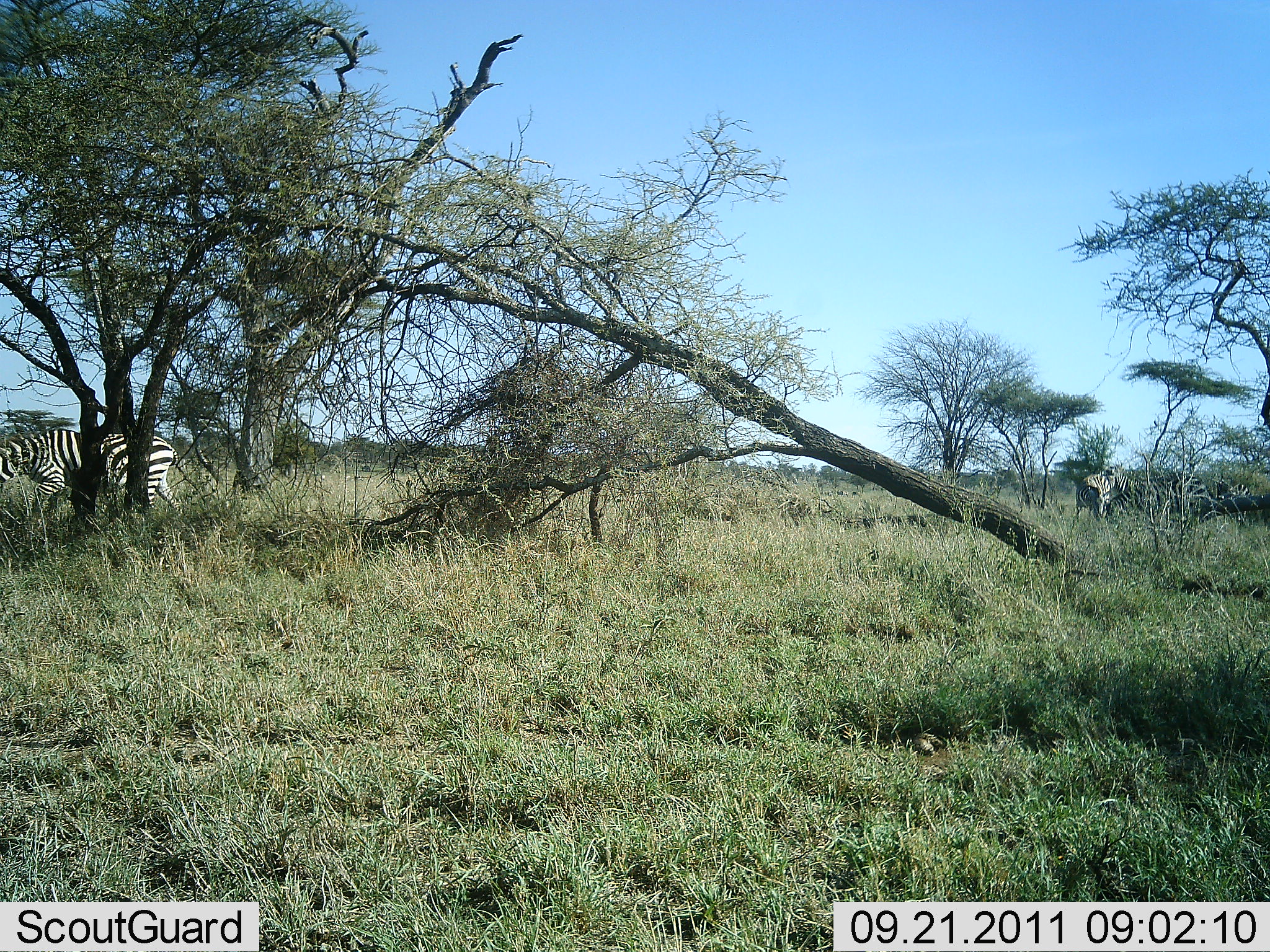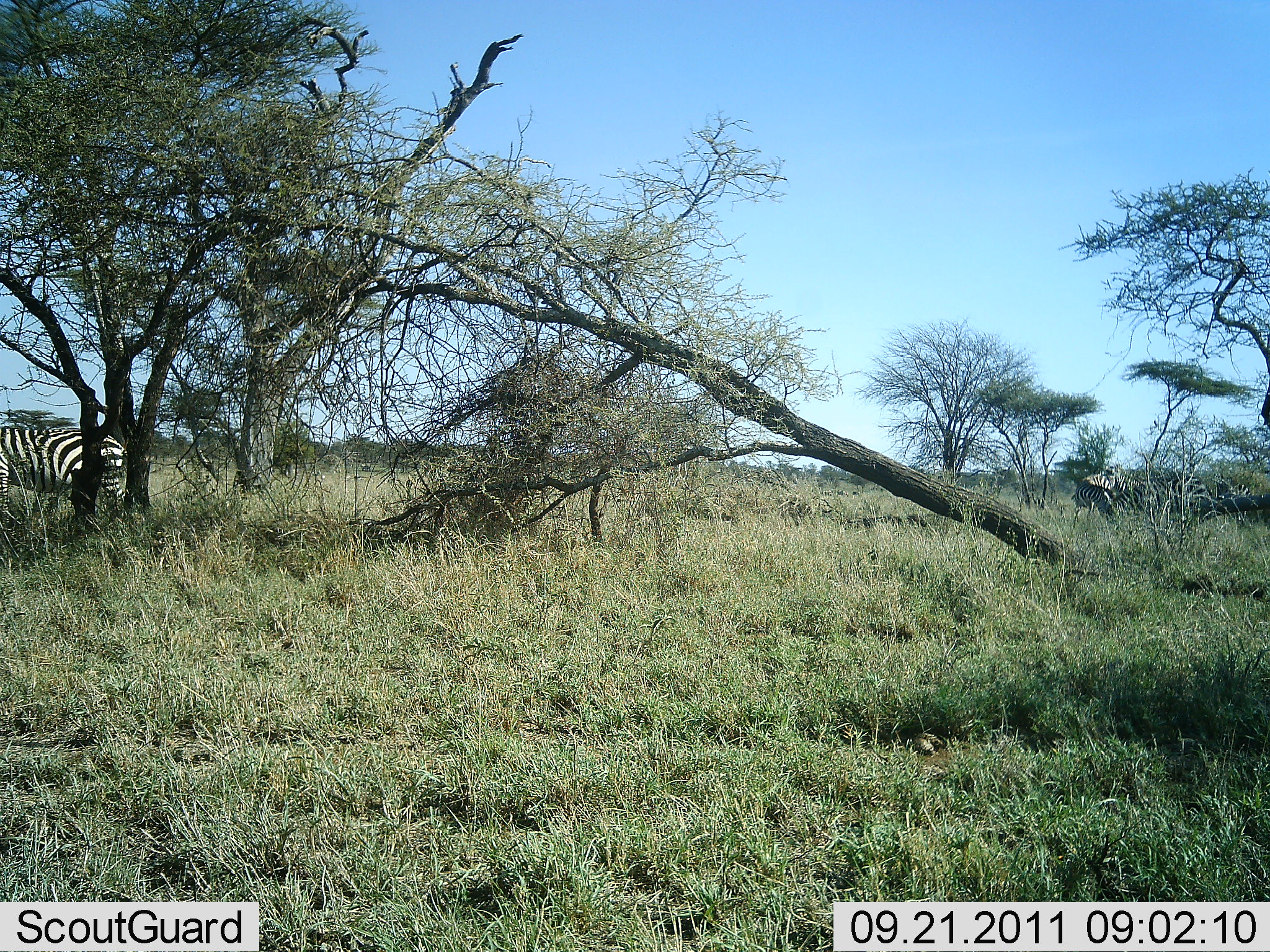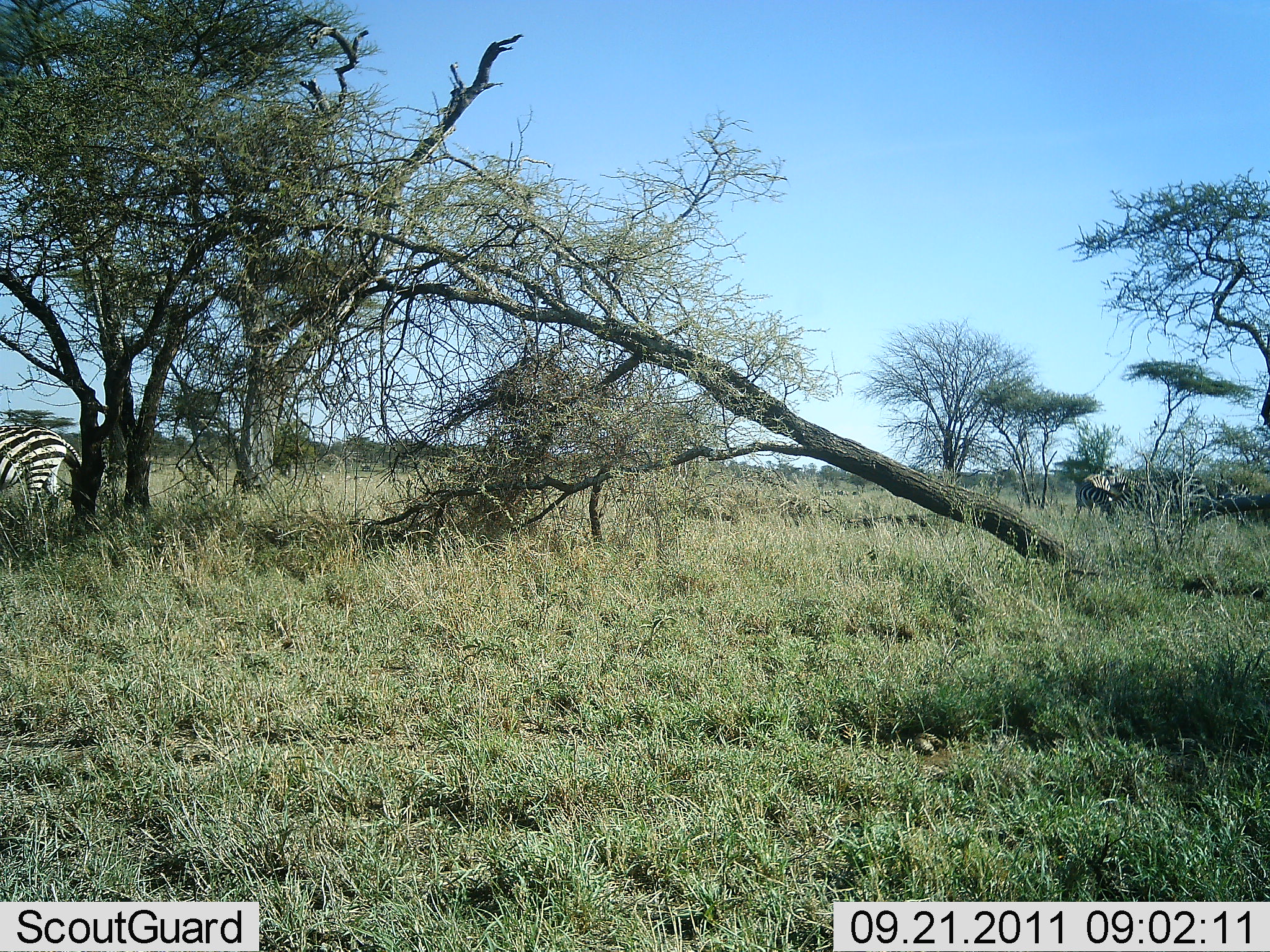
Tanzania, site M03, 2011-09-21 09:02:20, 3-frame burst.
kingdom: Animalia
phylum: Chordata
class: Mammalia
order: Perissodactyla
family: Equidae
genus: Equus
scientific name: Equus quagga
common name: plains zebra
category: zebra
Zebra (plains zebra) (Equus quagga), count 2. Behavior (volunteer vote fractions): standing 20%, resting 0%, moving 73%, interacting 0%. Young present (vote fraction): 0%. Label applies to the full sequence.